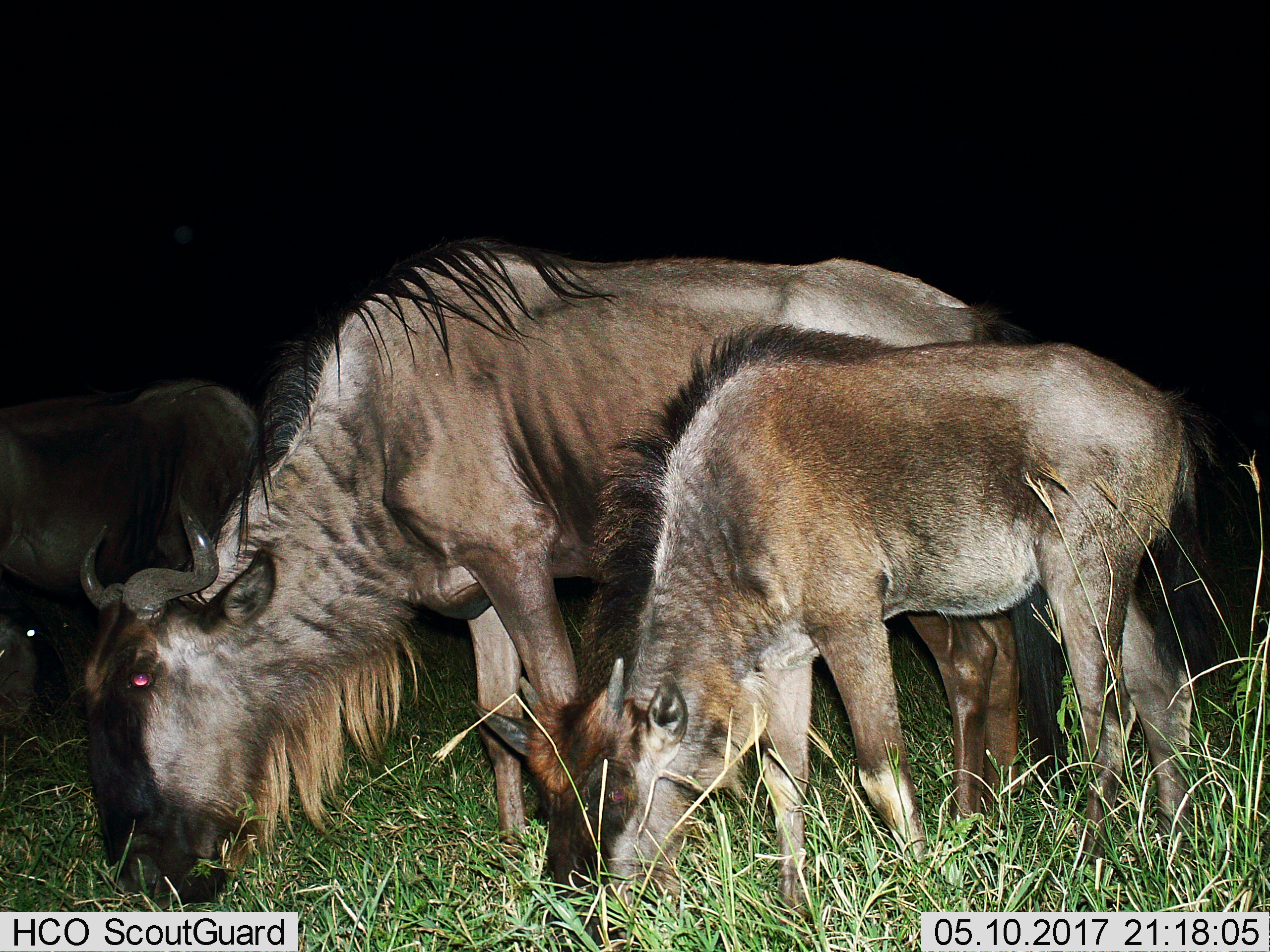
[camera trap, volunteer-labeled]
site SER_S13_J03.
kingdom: Animalia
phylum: Chordata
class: Mammalia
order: Artiodactyla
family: Bovidae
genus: Connochaetes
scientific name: Connochaetes taurinus taurinus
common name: blue wildebeest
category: wildebeestblue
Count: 3.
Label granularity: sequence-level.